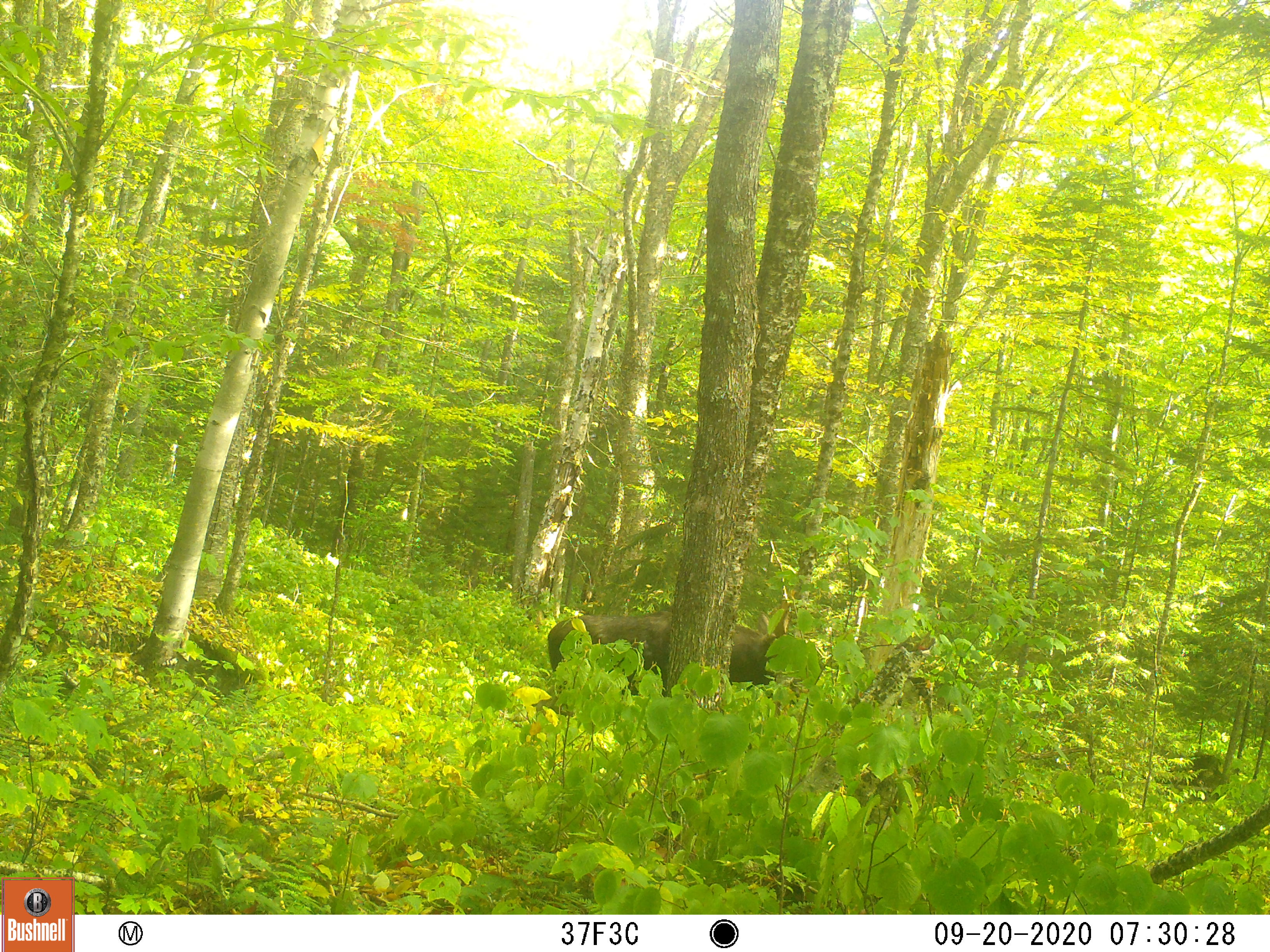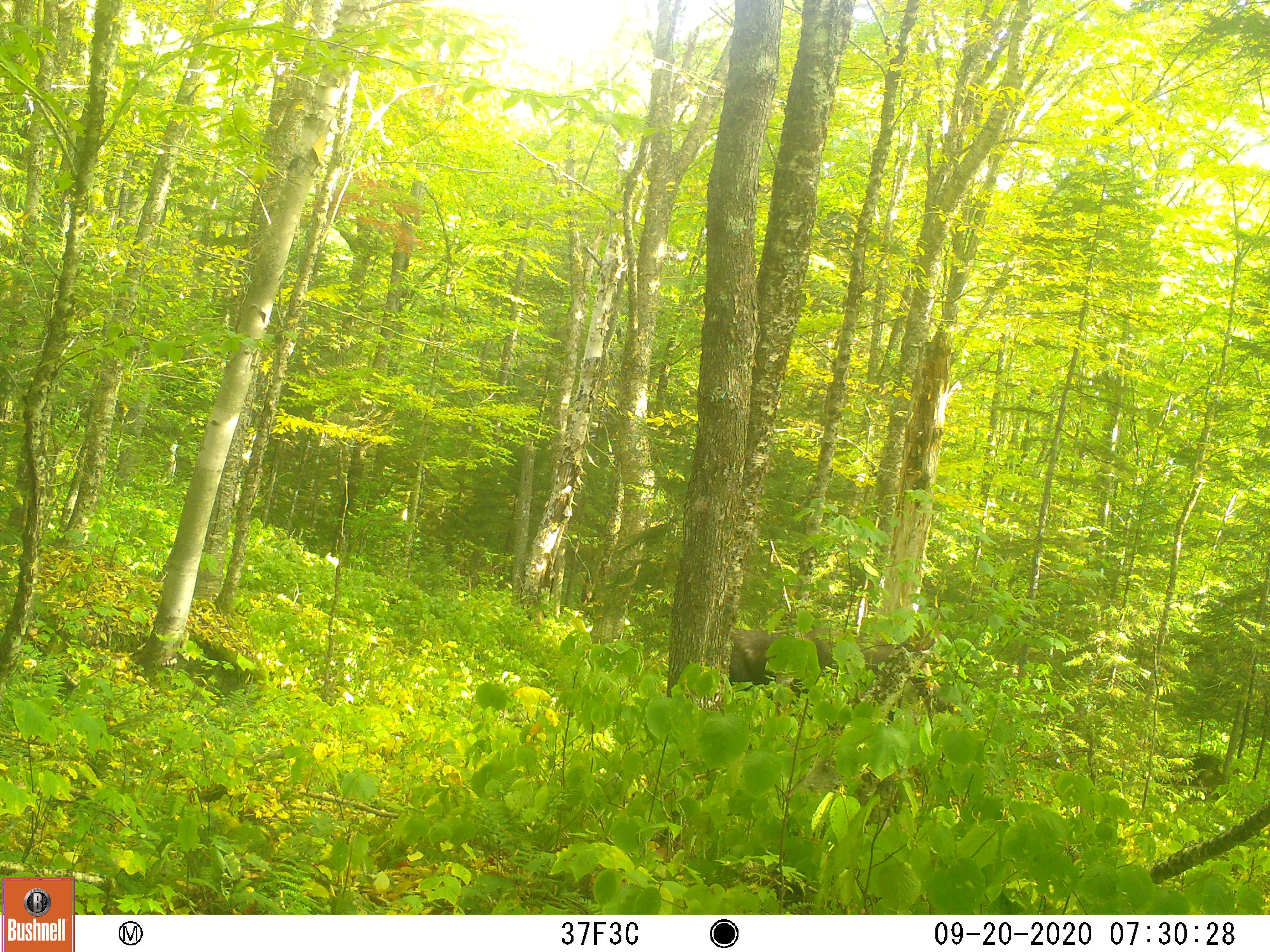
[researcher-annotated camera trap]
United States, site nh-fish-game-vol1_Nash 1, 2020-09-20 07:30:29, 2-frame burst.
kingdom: Animalia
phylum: Chordata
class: Mammalia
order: Artiodactyla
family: Cervidae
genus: Alces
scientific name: Alces alces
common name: moose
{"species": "moose (Alces alces)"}